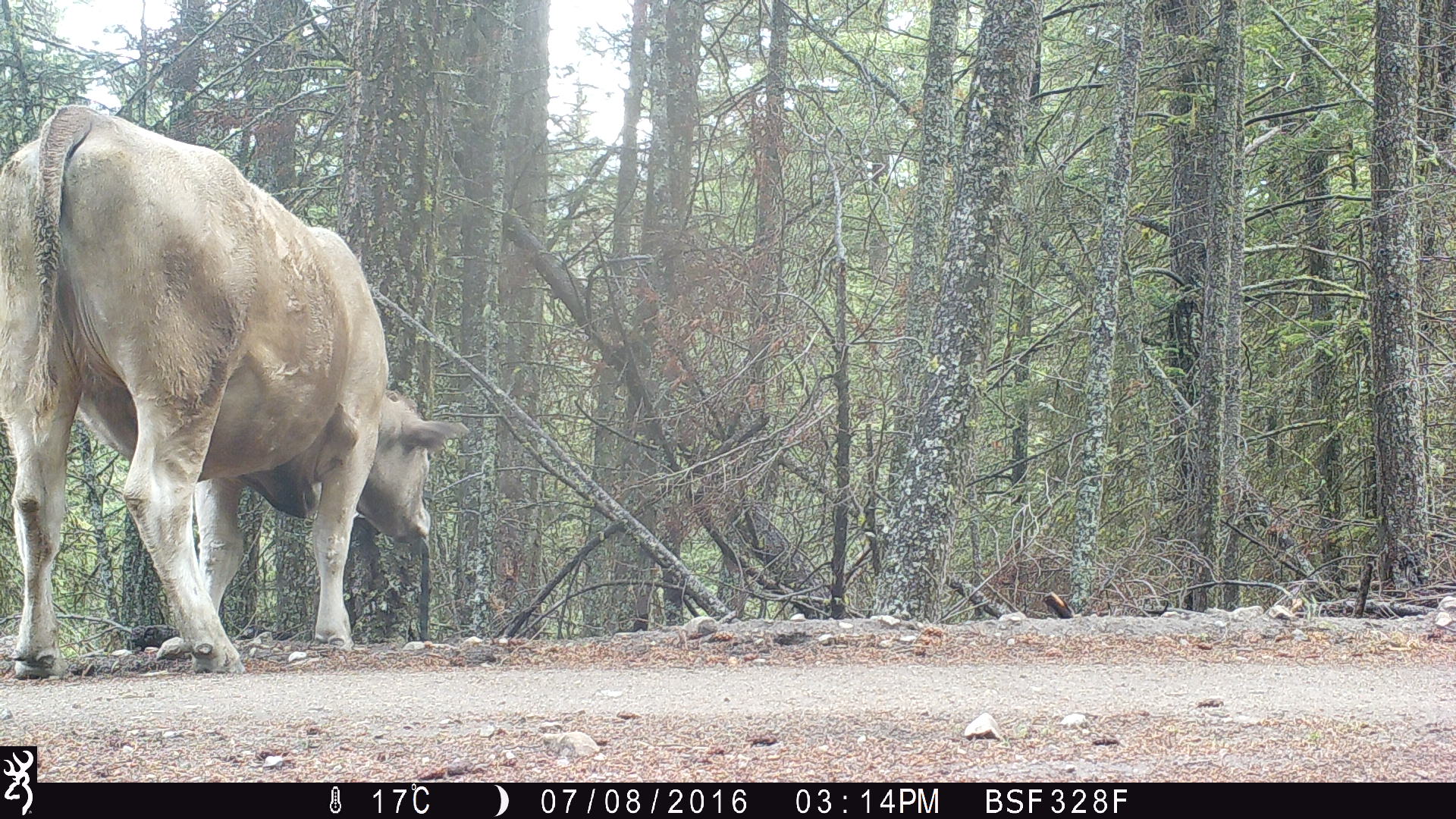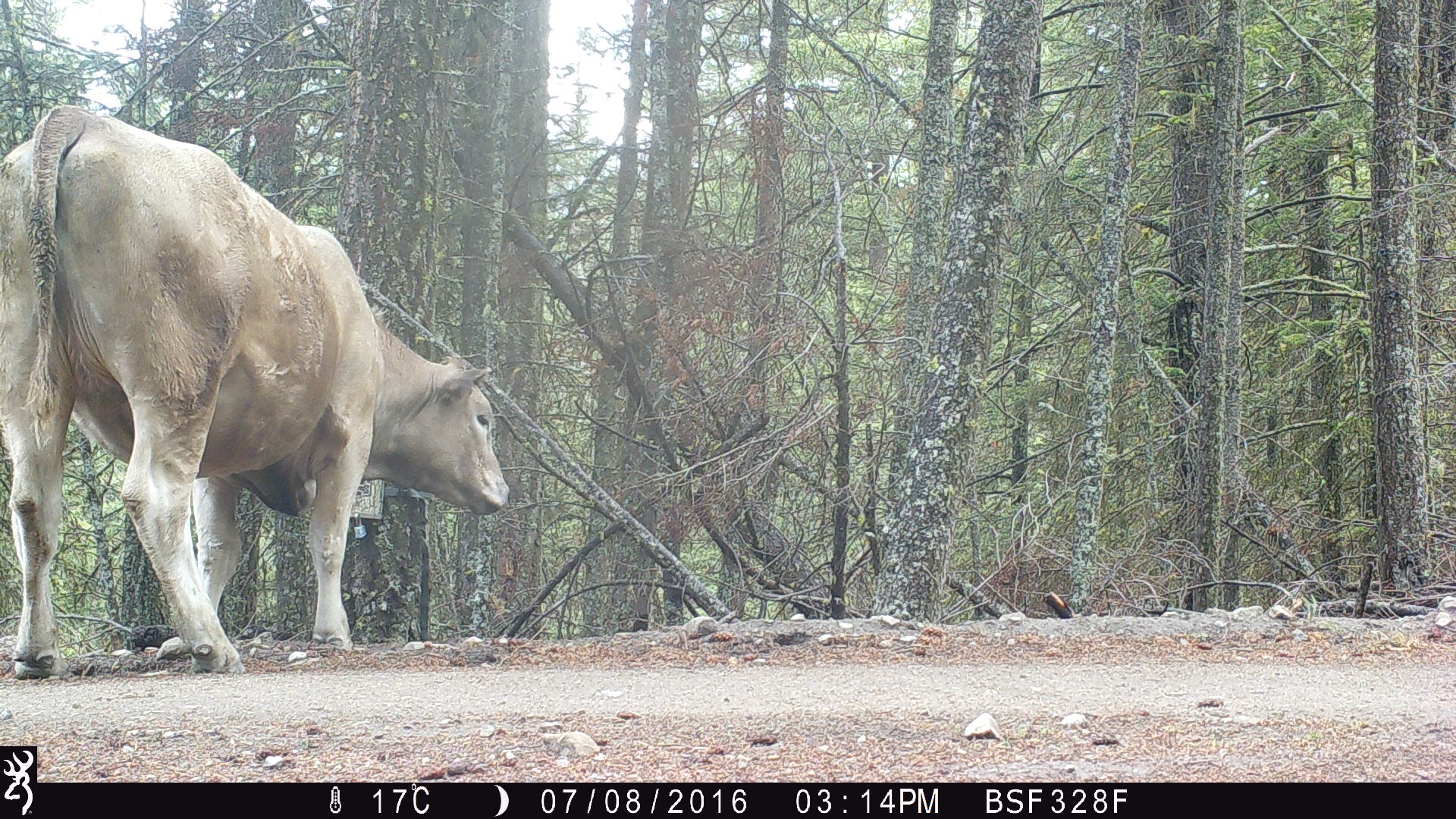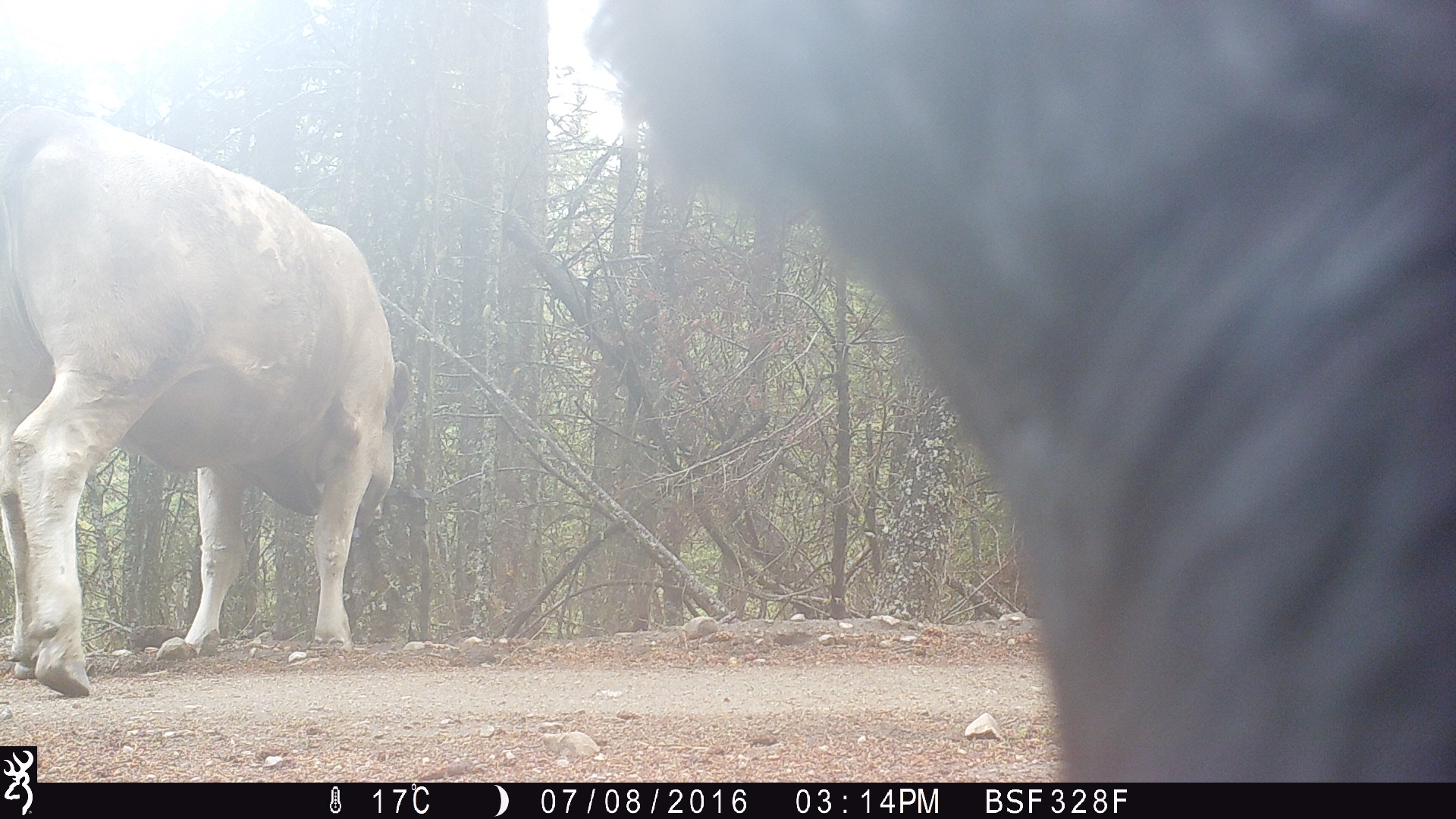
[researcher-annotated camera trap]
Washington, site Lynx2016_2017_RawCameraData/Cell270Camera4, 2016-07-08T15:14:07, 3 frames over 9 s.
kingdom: Animalia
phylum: Chordata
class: Mammalia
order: Artiodactyla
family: Bovidae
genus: Bos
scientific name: Bos taurus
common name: domestic cattle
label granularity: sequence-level